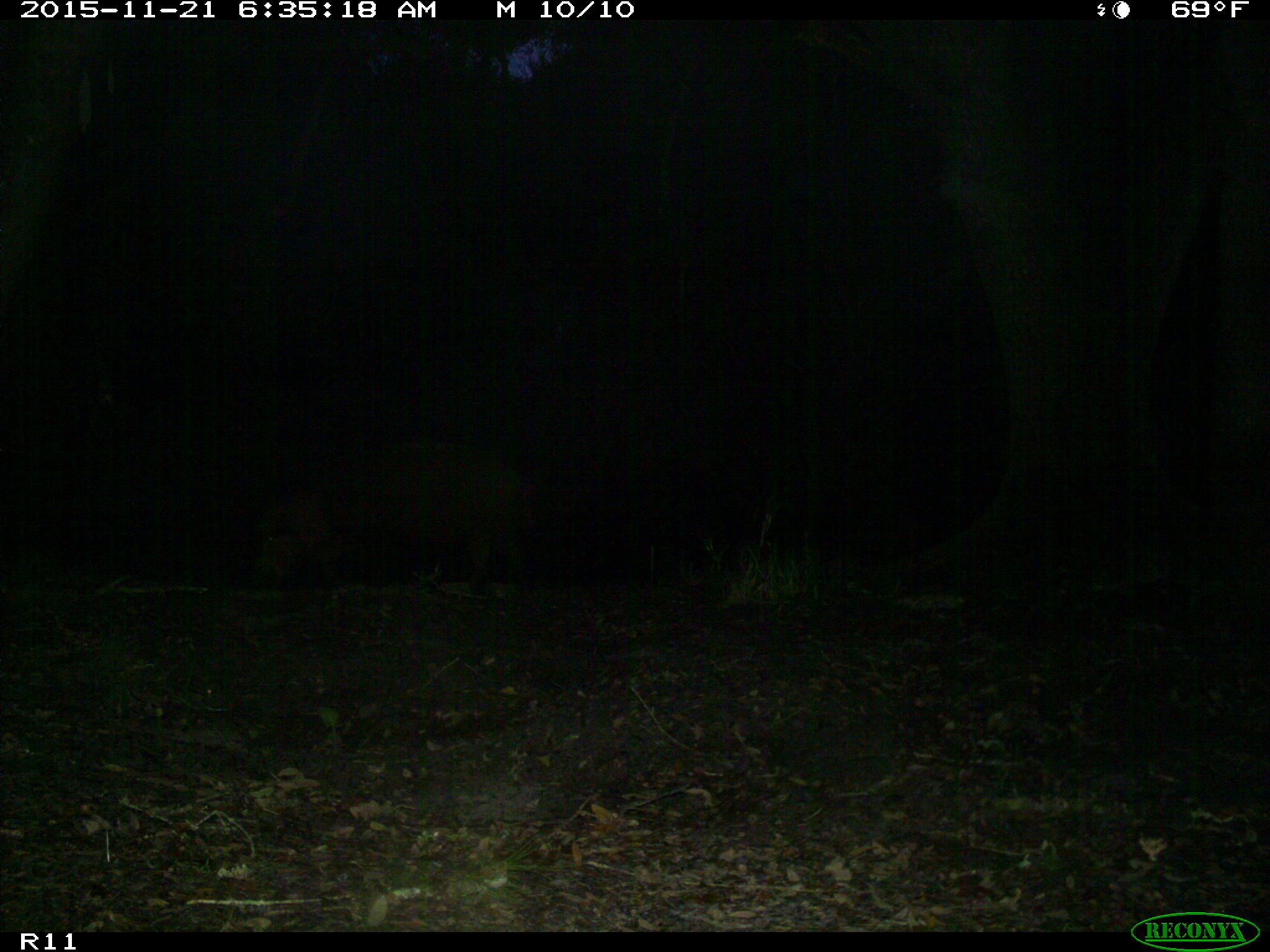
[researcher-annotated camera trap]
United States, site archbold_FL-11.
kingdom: Animalia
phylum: Chordata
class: Mammalia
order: Artiodactyla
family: Suidae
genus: Sus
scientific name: Sus scrofa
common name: wild boar